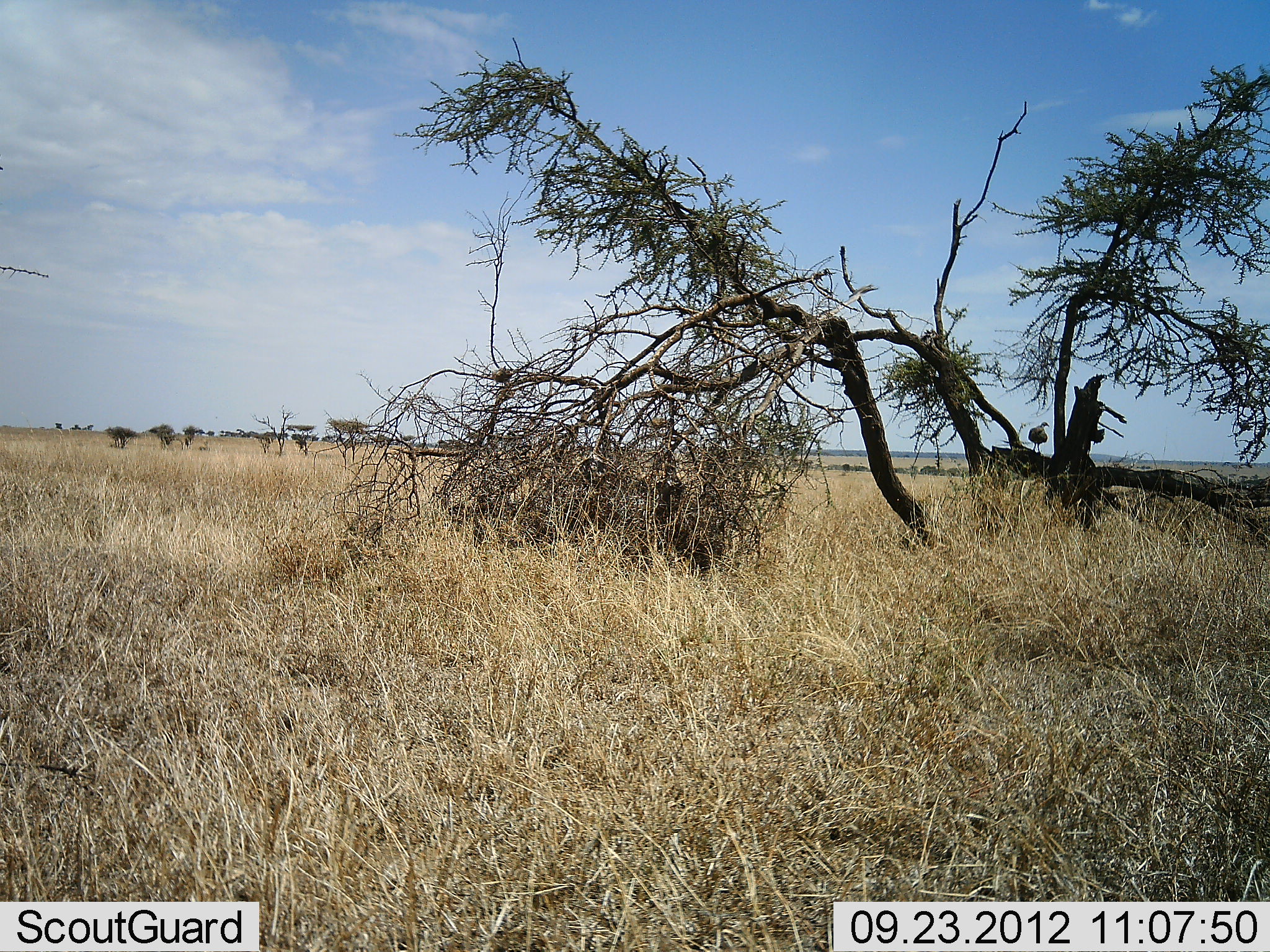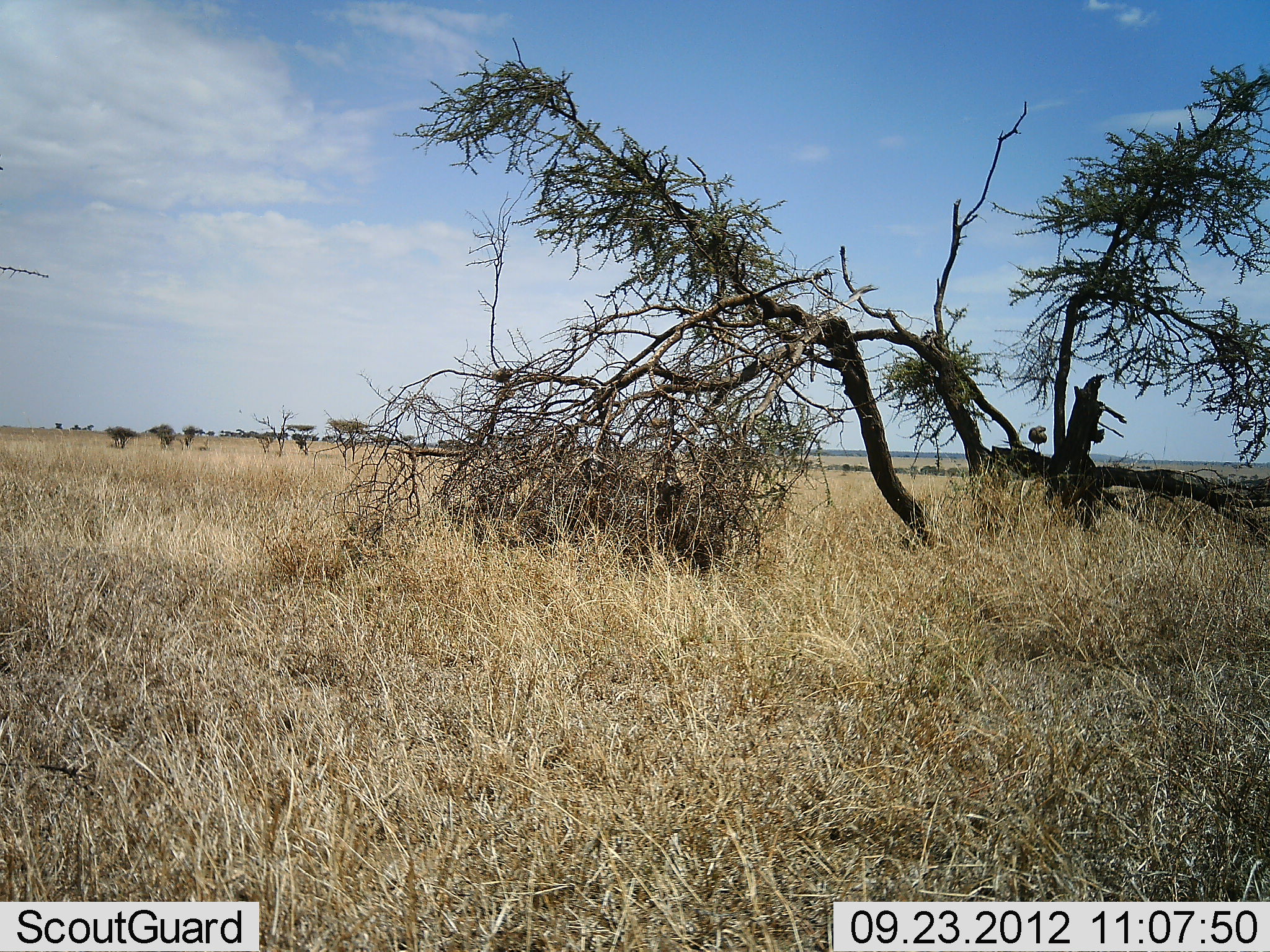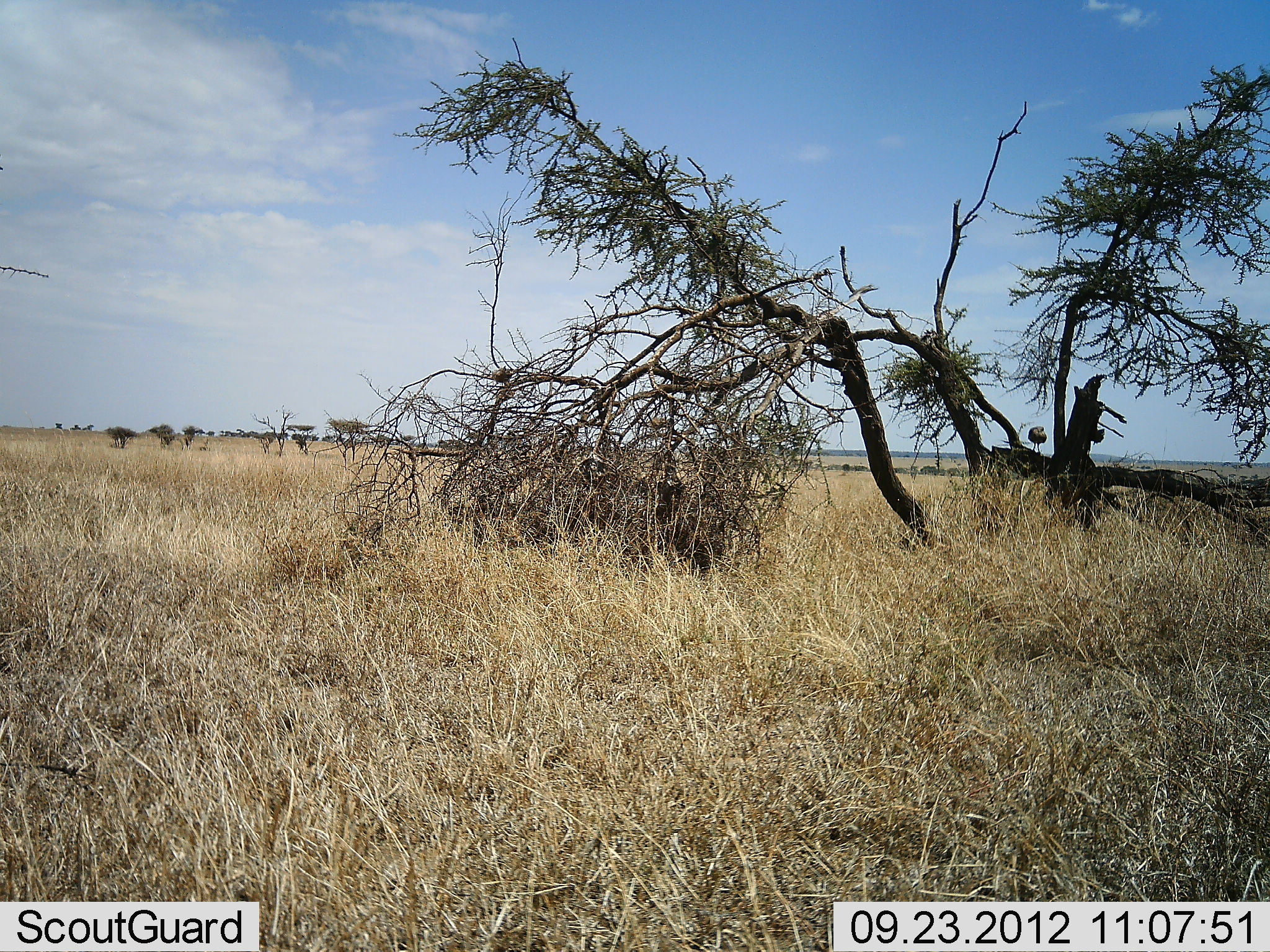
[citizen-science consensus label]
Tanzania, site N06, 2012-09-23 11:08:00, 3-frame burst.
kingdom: Animalia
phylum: Chordata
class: Aves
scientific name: Aves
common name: bird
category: otherbird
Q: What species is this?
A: Otherbird (bird) (Aves).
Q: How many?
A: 1.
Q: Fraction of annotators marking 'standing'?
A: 90%.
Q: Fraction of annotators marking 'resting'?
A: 10%.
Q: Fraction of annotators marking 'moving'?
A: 0%.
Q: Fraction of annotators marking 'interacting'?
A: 0%.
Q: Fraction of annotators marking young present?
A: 0%.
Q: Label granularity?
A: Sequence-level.